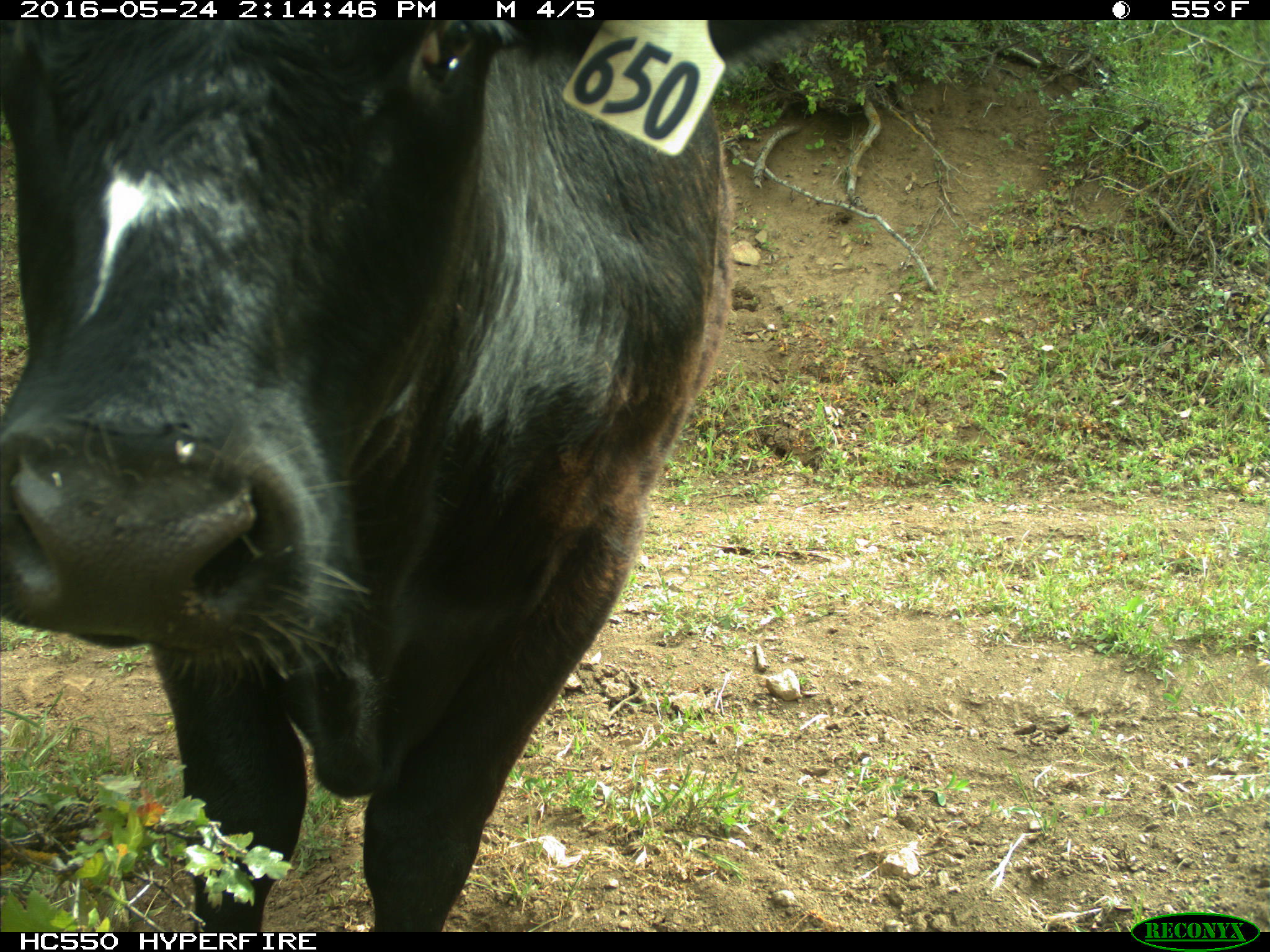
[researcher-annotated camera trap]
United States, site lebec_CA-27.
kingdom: Animalia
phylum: Chordata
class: Mammalia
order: Artiodactyla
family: Bovidae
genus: Bos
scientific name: Bos taurus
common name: domestic cow